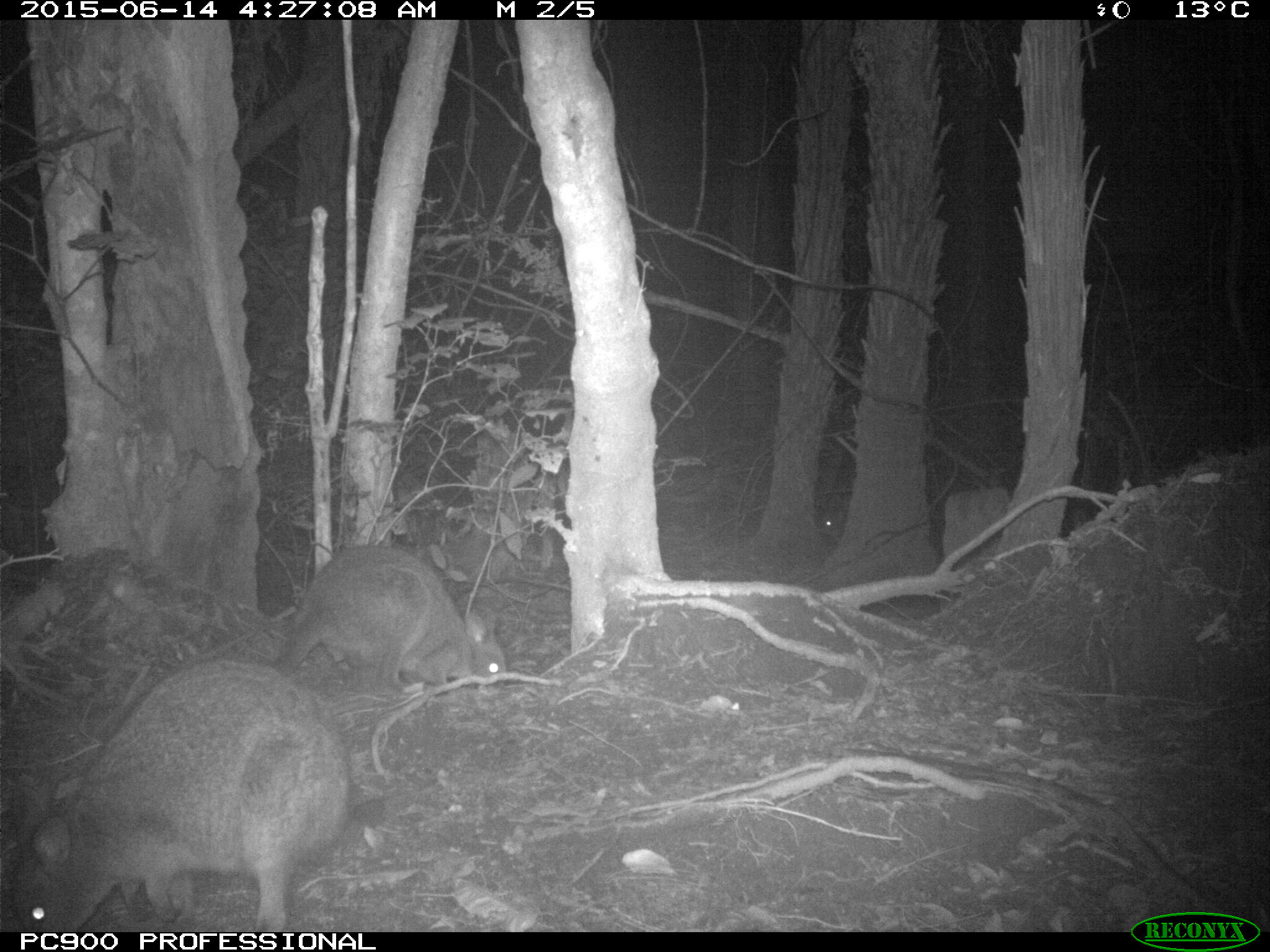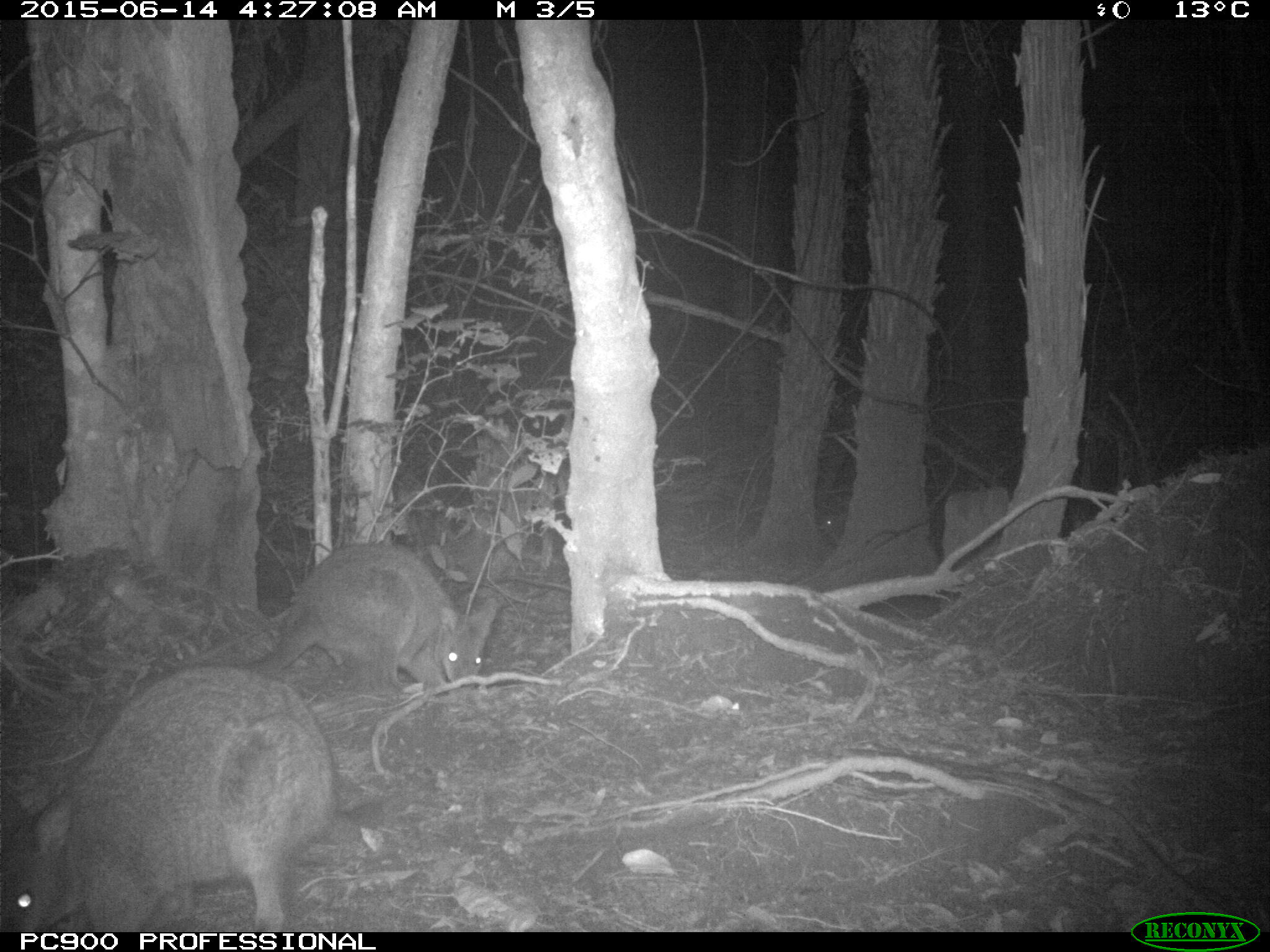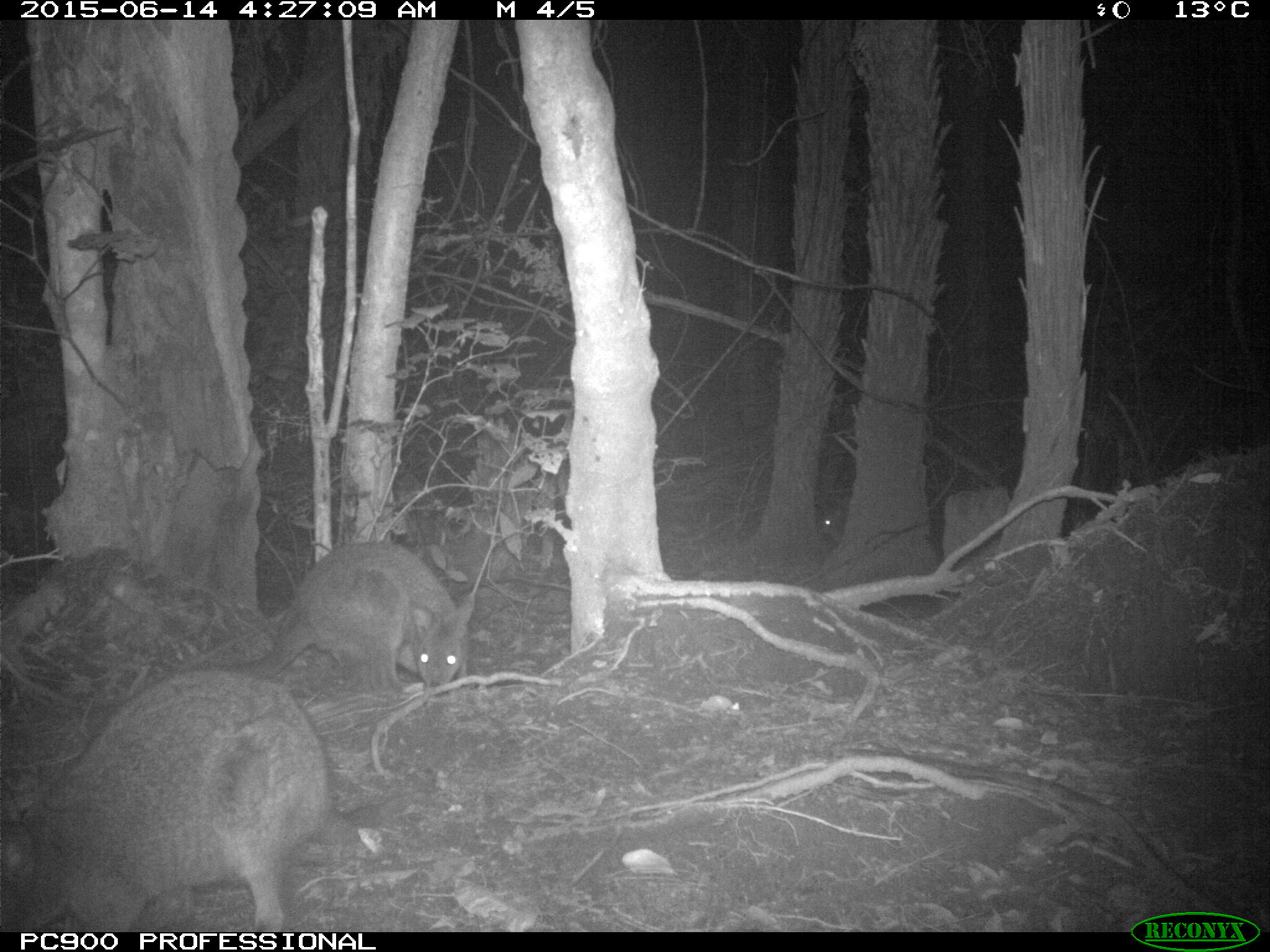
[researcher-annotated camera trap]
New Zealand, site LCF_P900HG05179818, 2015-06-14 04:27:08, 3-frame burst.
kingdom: Animalia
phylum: Chordata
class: Mammalia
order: Diprotodontia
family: Macropodidae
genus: Notamacropus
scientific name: Notamacropus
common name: wallaby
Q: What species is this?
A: Wallaby (Notamacropus).